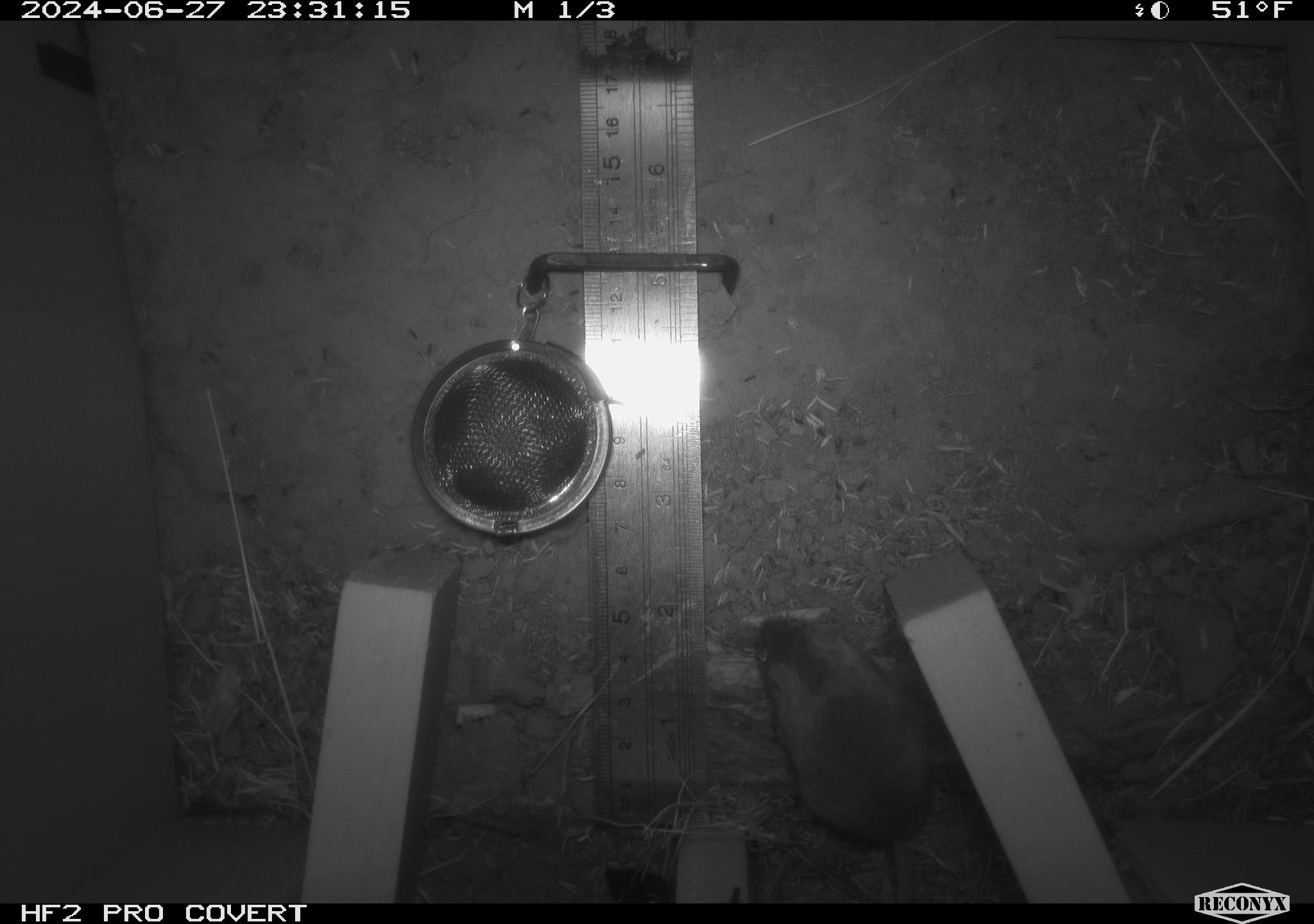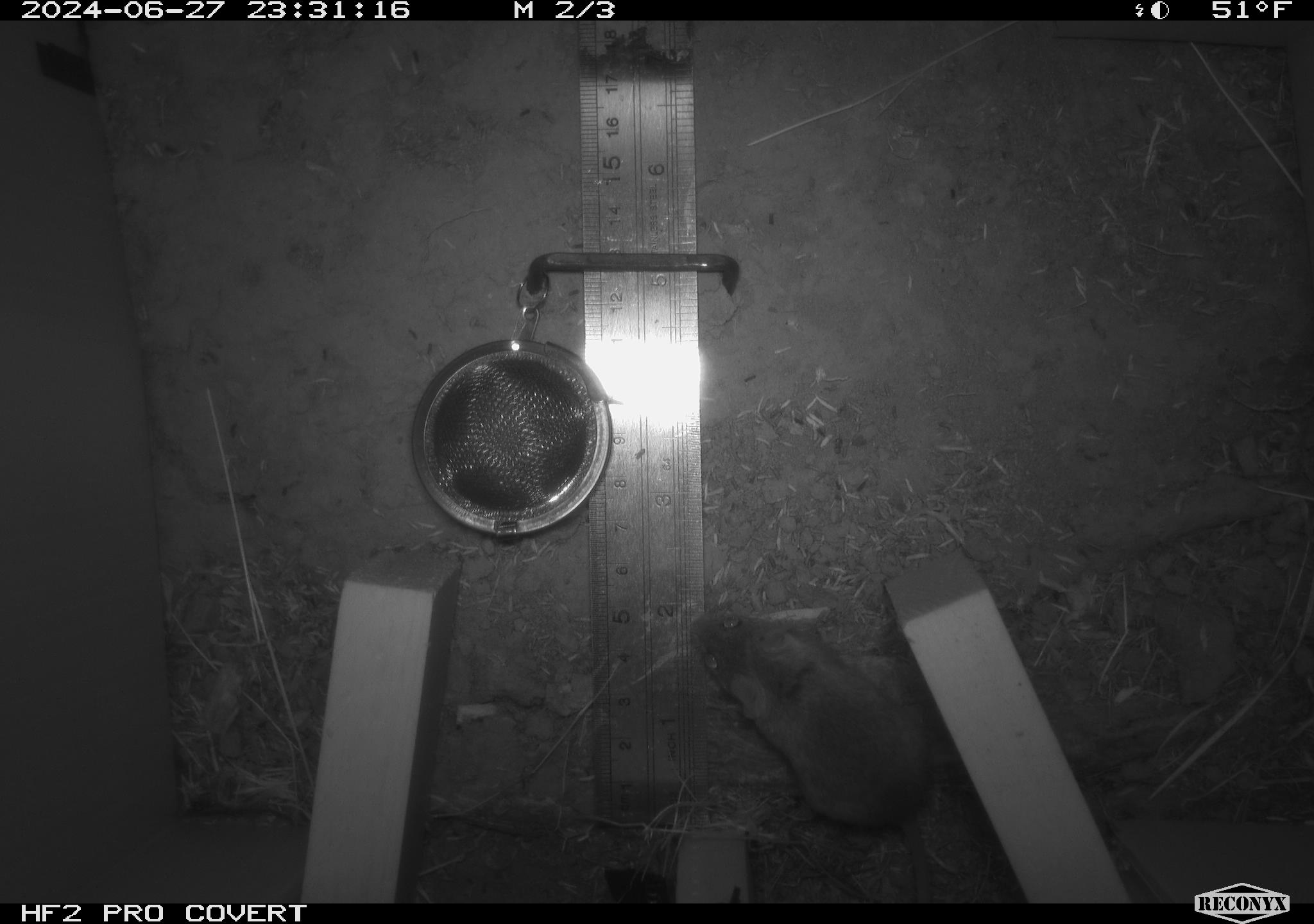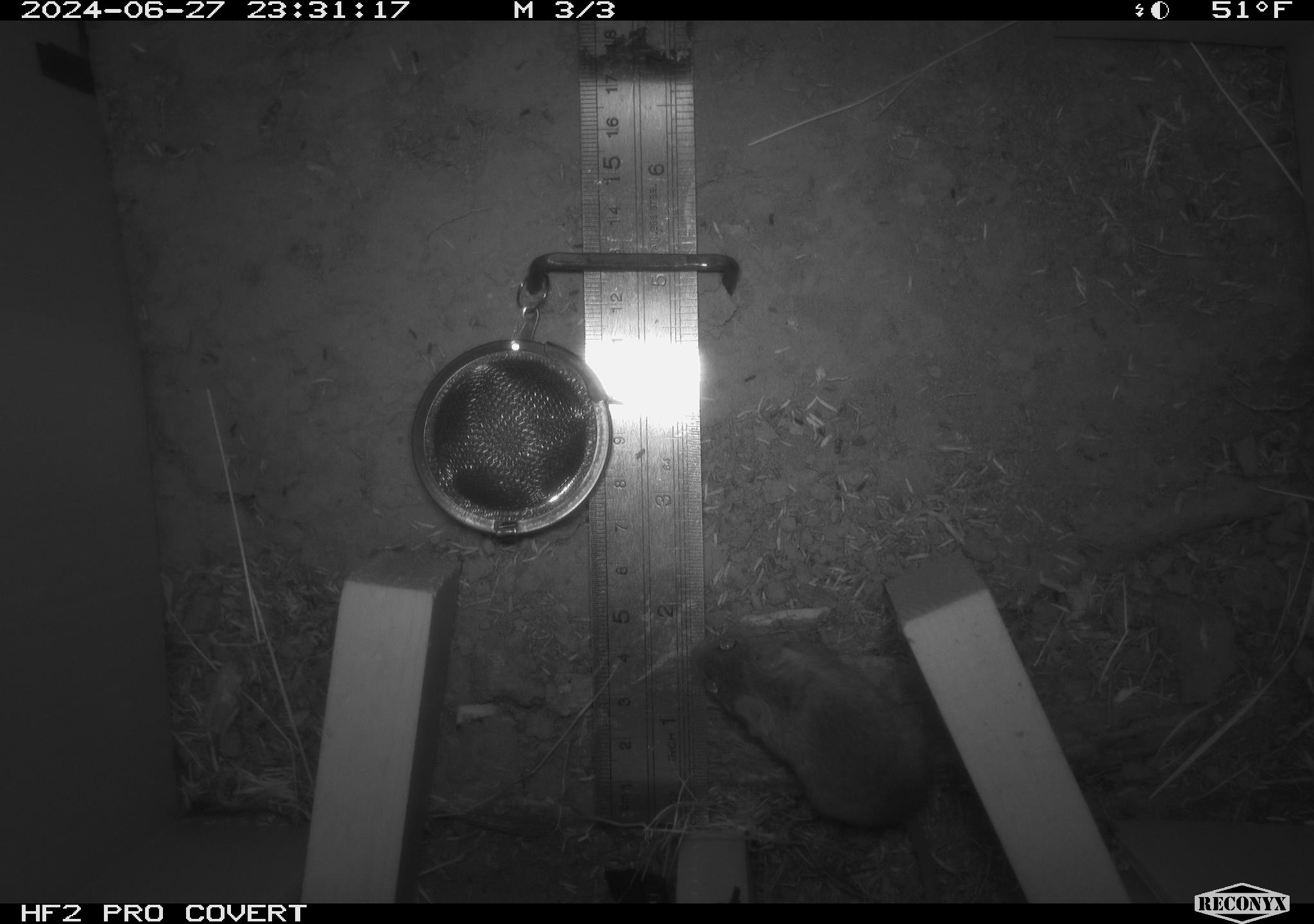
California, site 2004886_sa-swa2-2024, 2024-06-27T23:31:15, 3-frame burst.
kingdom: Animalia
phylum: Chordata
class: Mammalia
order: Rodentia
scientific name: Rodentia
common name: mouse species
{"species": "mouse species (Rodentia)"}